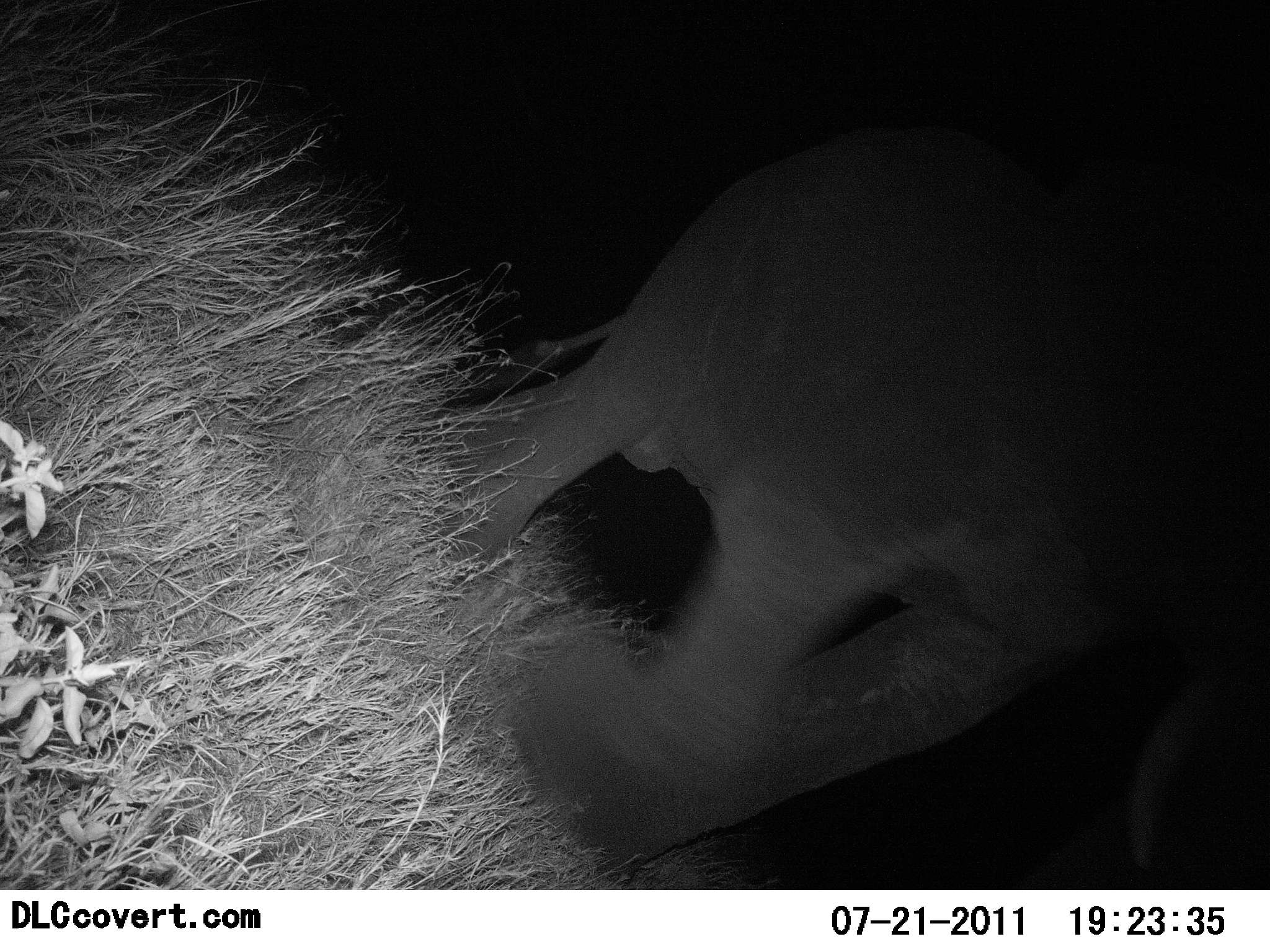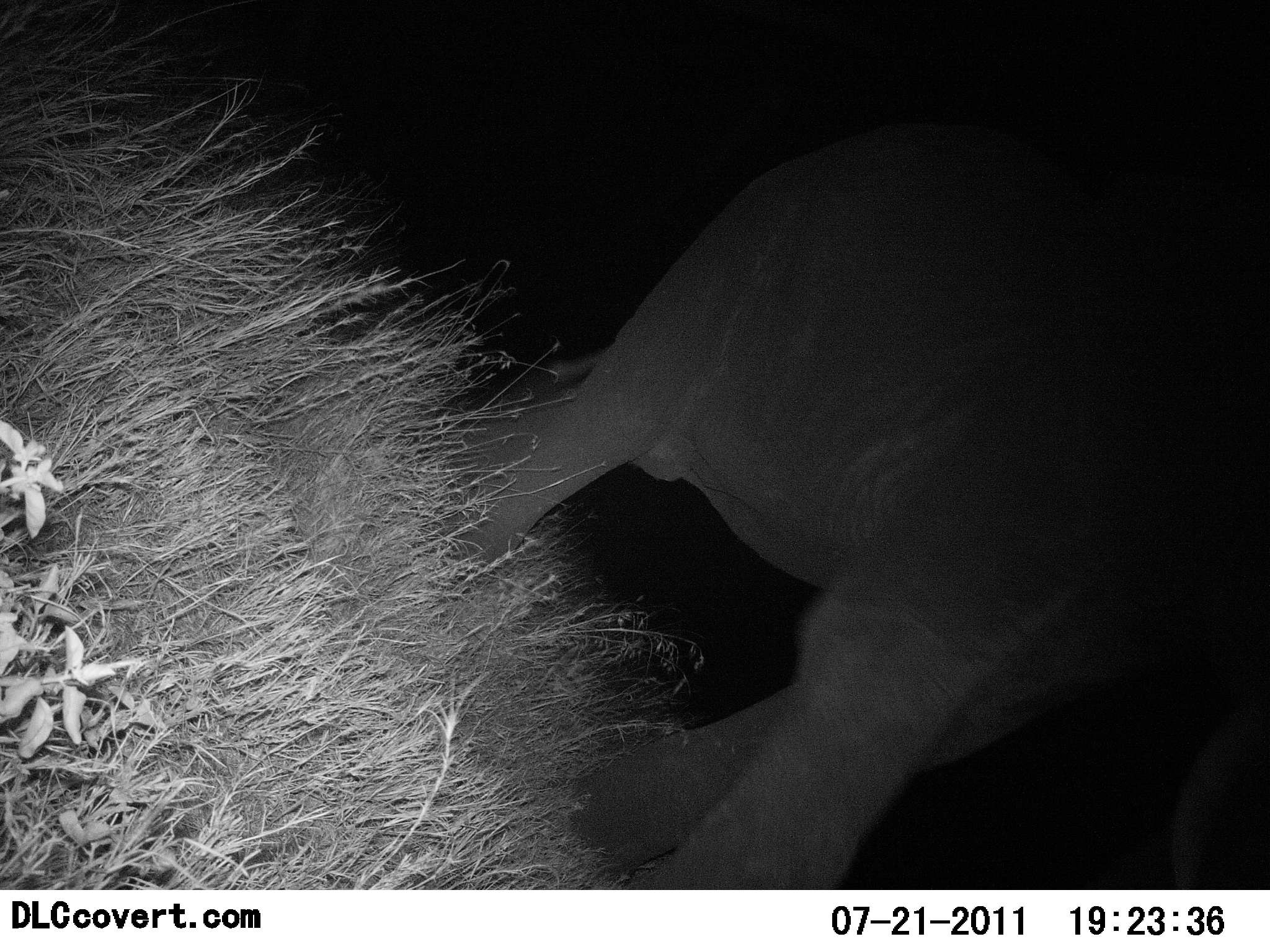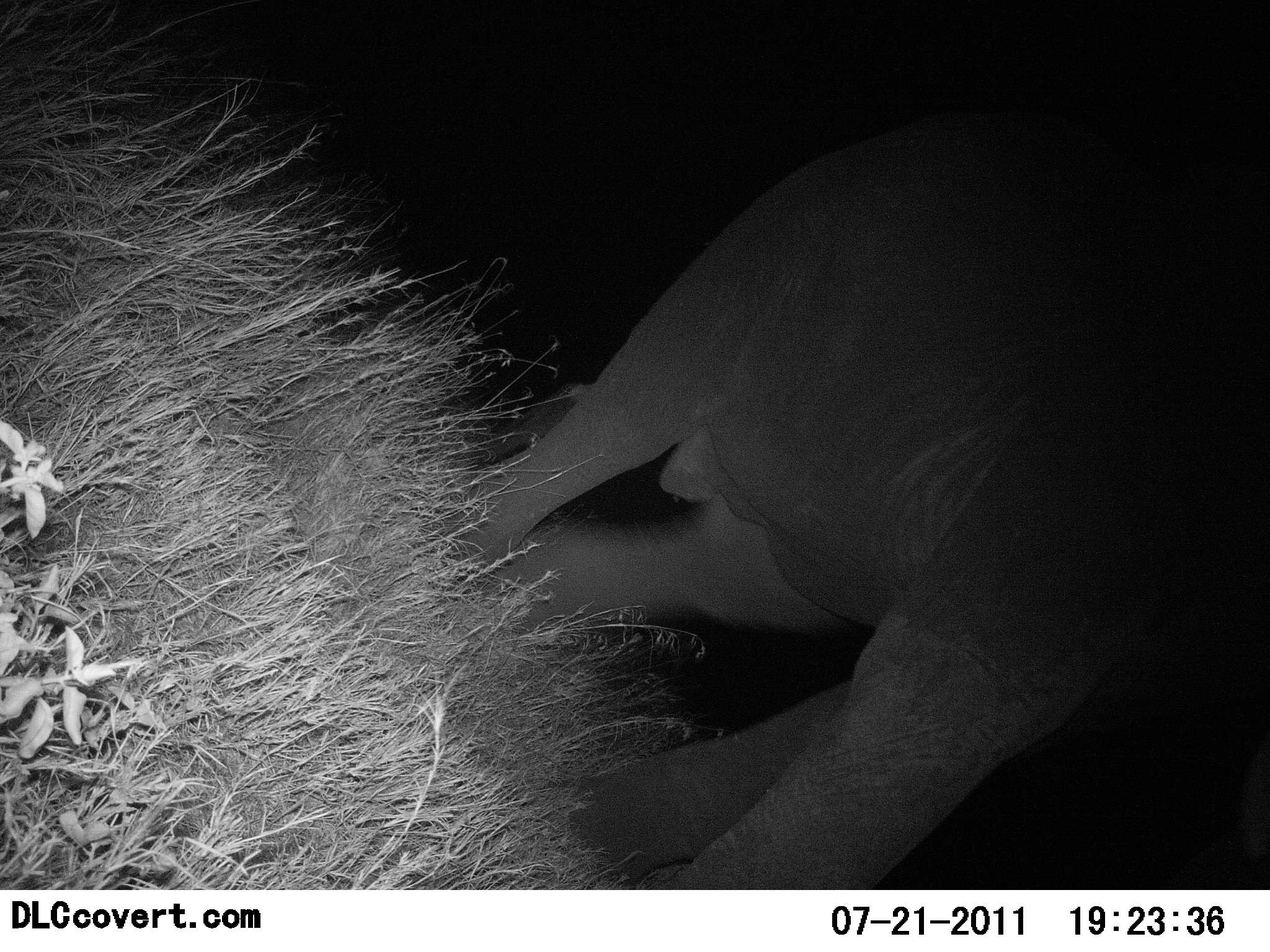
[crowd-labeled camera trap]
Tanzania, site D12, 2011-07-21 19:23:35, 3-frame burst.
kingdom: Animalia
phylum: Chordata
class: Mammalia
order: Proboscidea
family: Elephantidae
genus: Loxodonta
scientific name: Loxodonta africana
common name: african bush elephant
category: elephant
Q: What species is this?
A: Elephant (african bush elephant) (Loxodonta africana).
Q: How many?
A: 1.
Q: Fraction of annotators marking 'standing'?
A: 0%.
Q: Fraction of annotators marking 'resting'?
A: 0%.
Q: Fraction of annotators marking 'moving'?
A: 100%.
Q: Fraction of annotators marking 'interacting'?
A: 0%.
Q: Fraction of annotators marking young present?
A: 0%.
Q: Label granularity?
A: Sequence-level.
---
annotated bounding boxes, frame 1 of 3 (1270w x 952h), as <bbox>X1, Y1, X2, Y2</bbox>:
animal: <bbox>394, 124, 1270, 890</bbox>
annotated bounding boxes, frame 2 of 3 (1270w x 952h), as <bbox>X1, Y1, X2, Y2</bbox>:
animal: <bbox>412, 124, 1270, 890</bbox>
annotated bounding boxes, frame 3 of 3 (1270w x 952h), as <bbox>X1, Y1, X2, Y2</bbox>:
animal: <bbox>420, 103, 1270, 890</bbox>